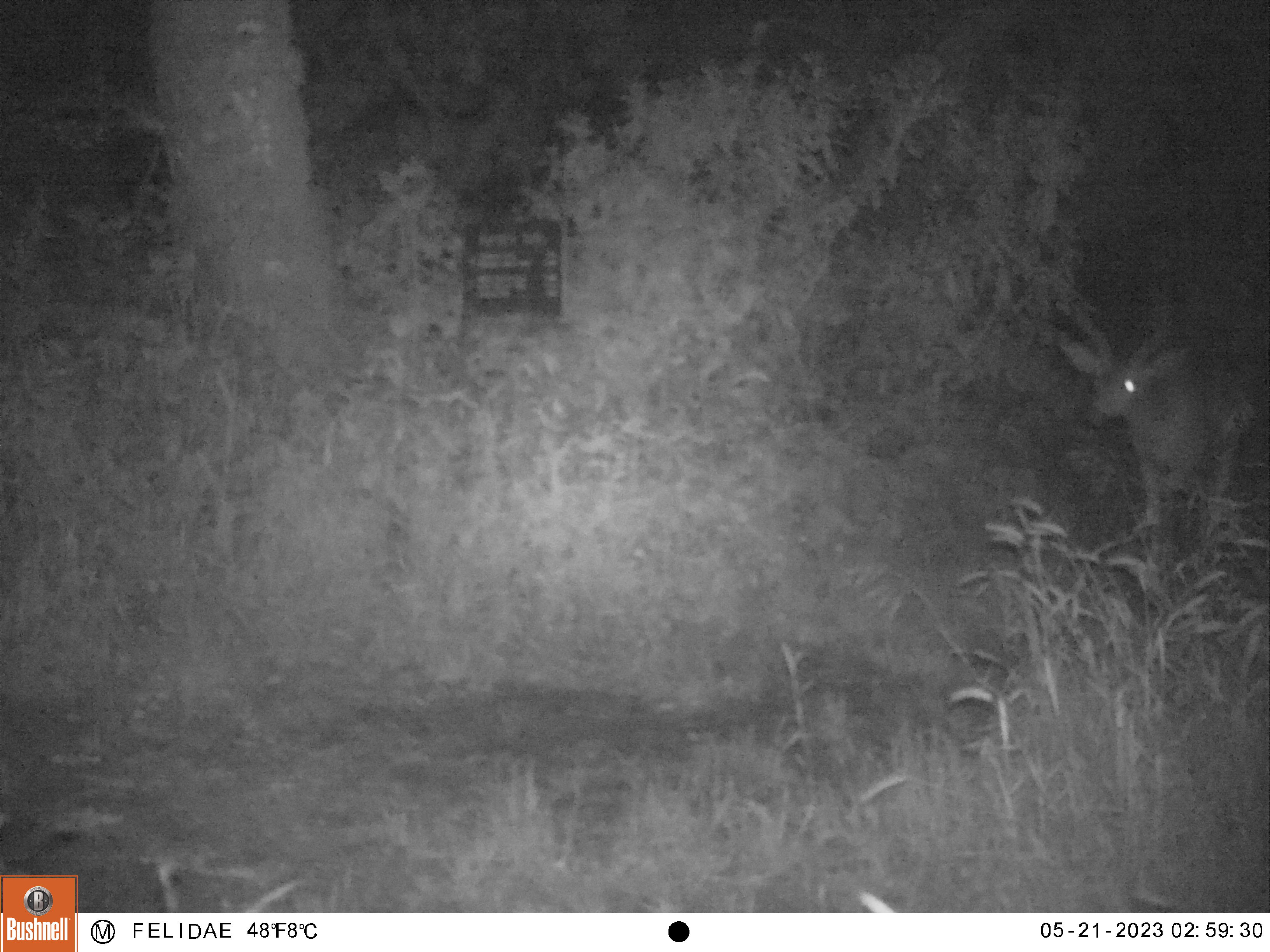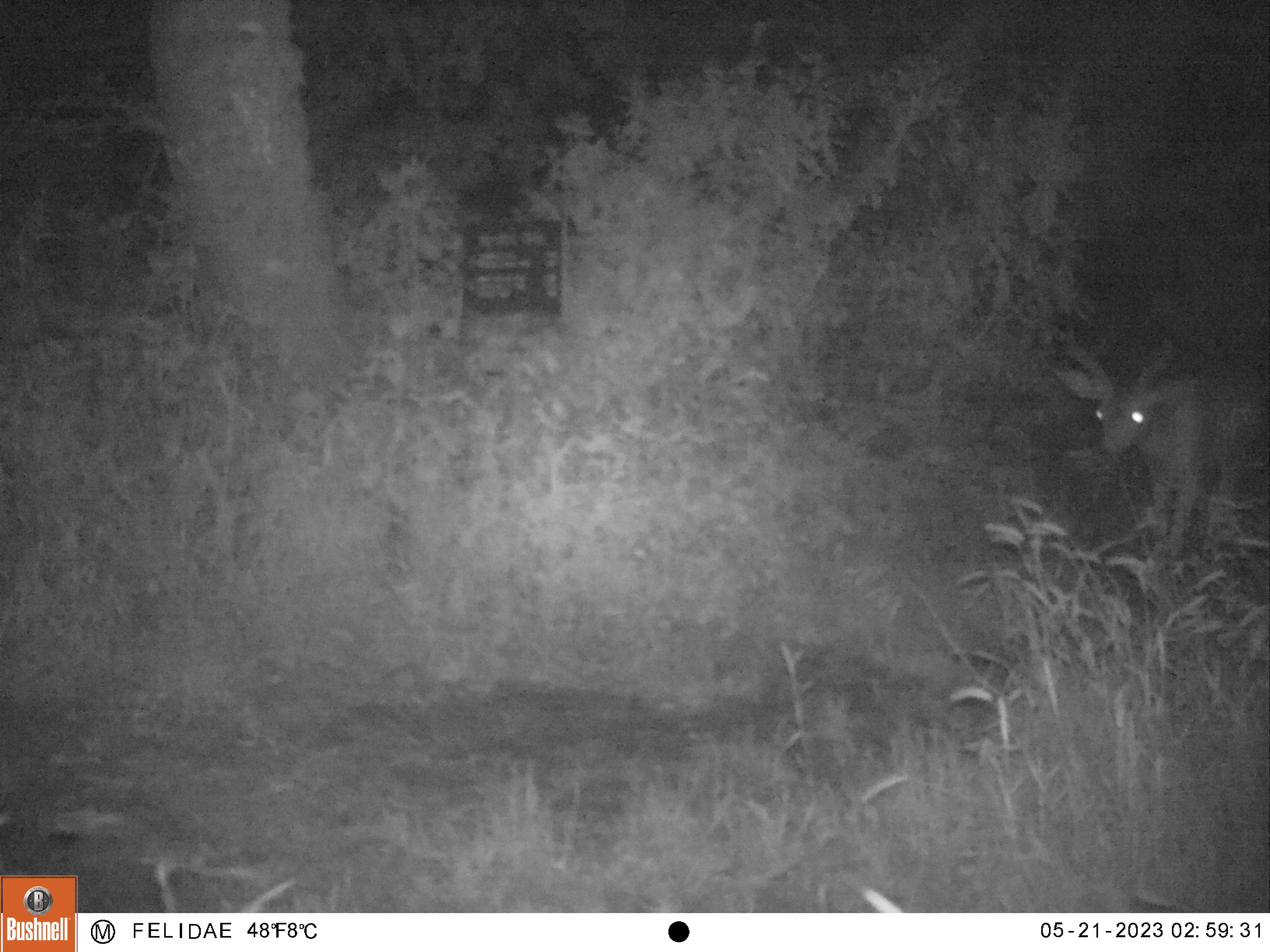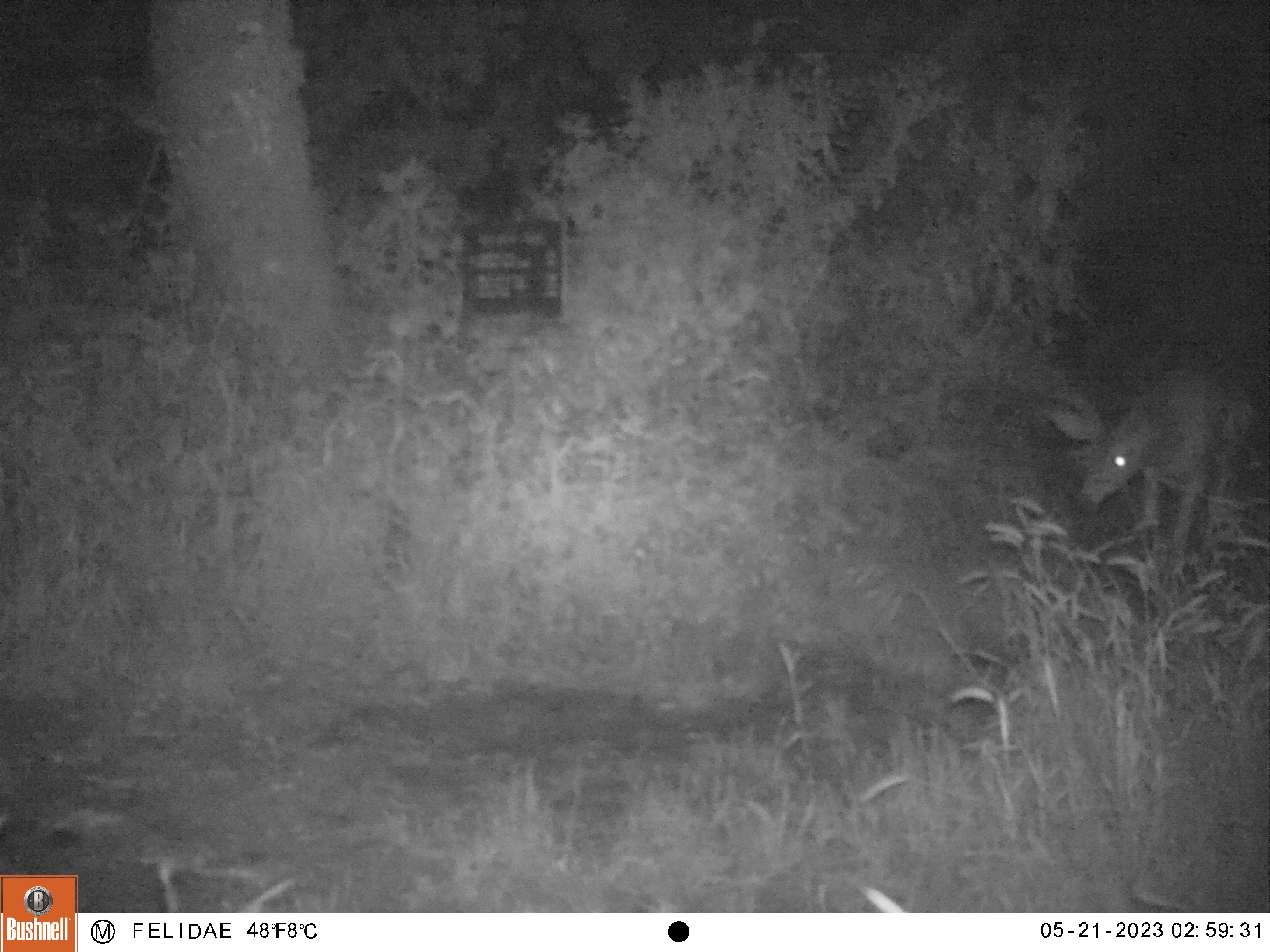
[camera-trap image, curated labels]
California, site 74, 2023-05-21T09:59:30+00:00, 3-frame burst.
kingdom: Animalia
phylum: Chordata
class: Mammalia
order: Artiodactyla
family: Cervidae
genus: Odocoileus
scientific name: Odocoileus hemionus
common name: mule deer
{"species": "mule deer (Odocoileus hemionus)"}